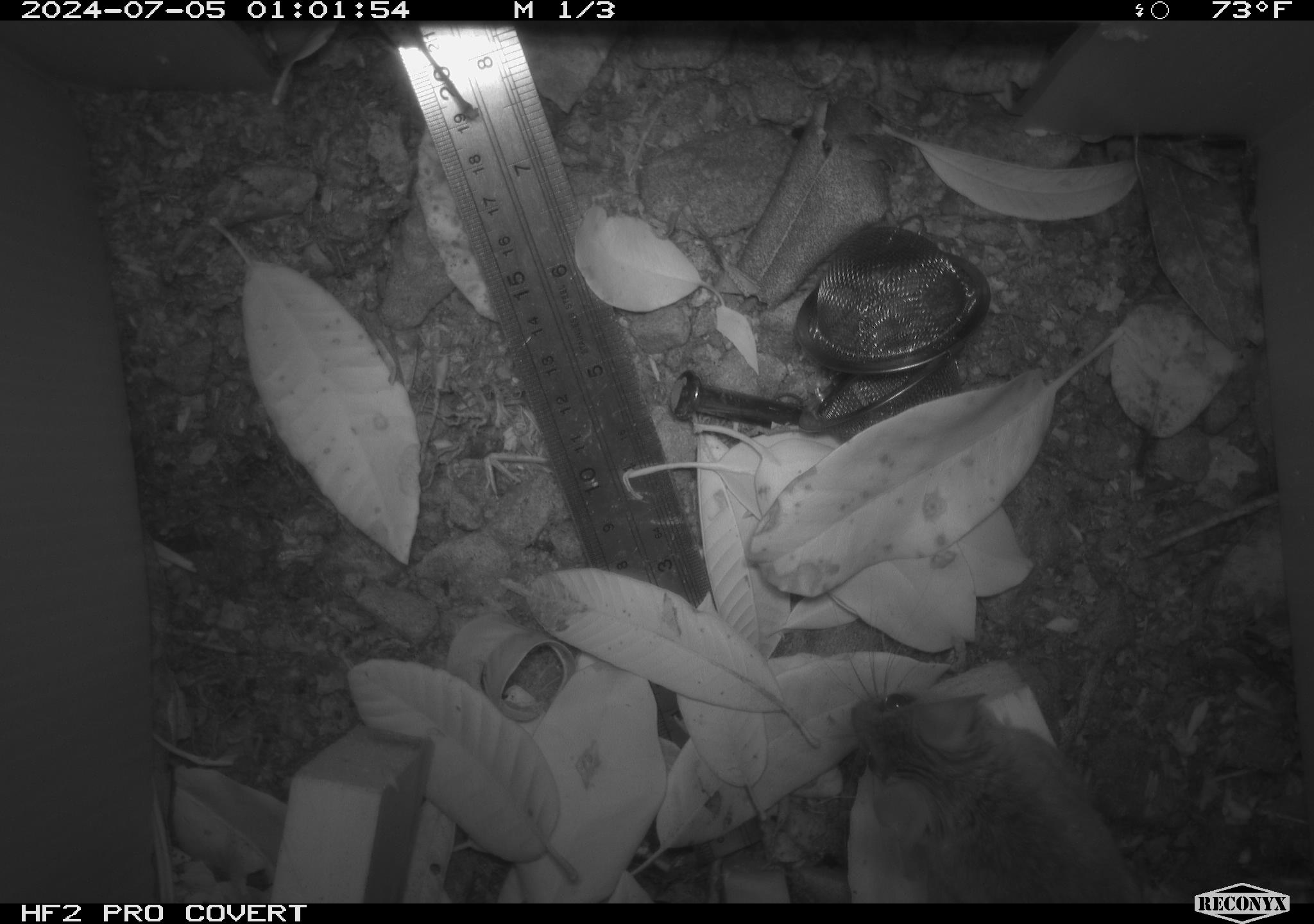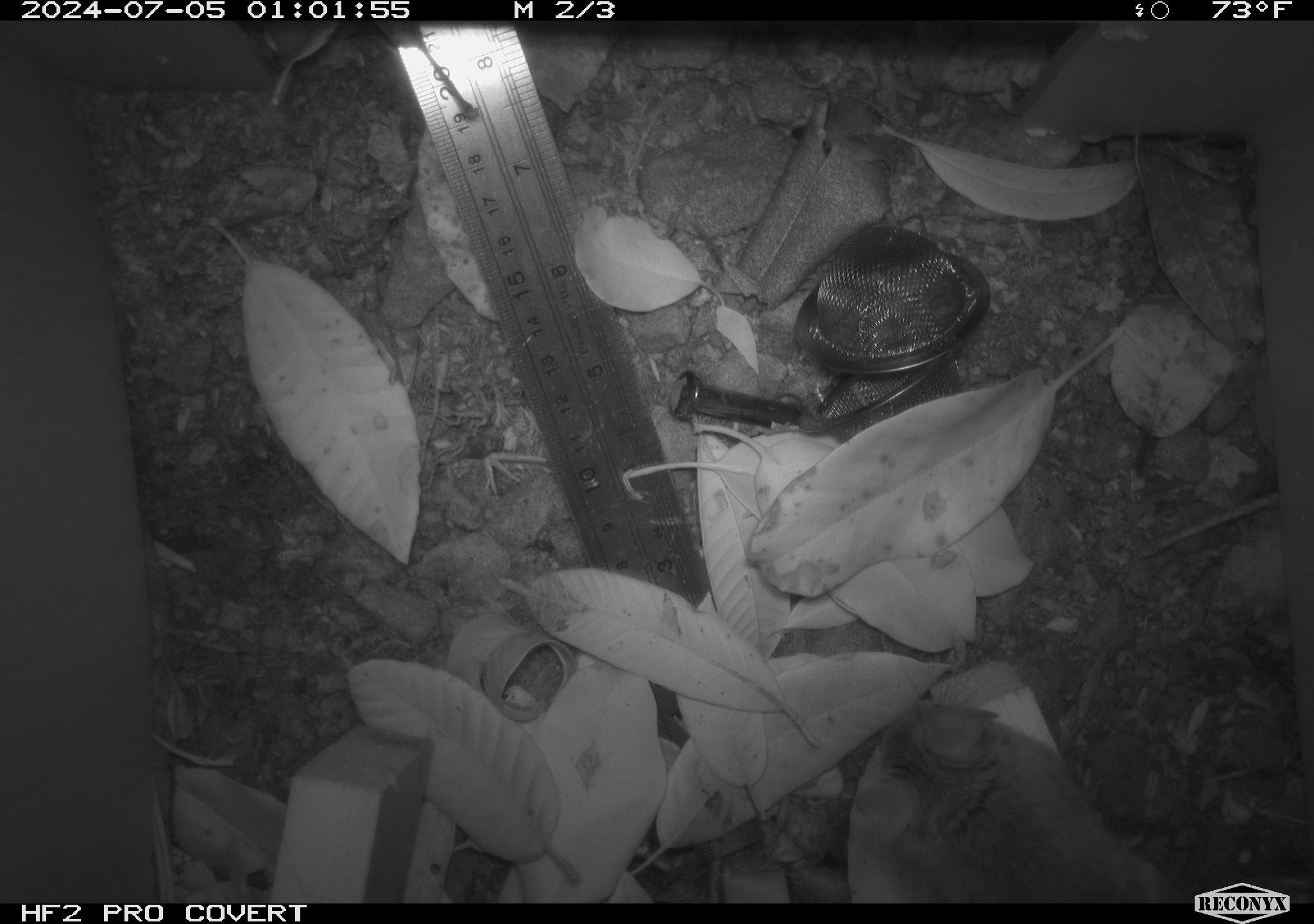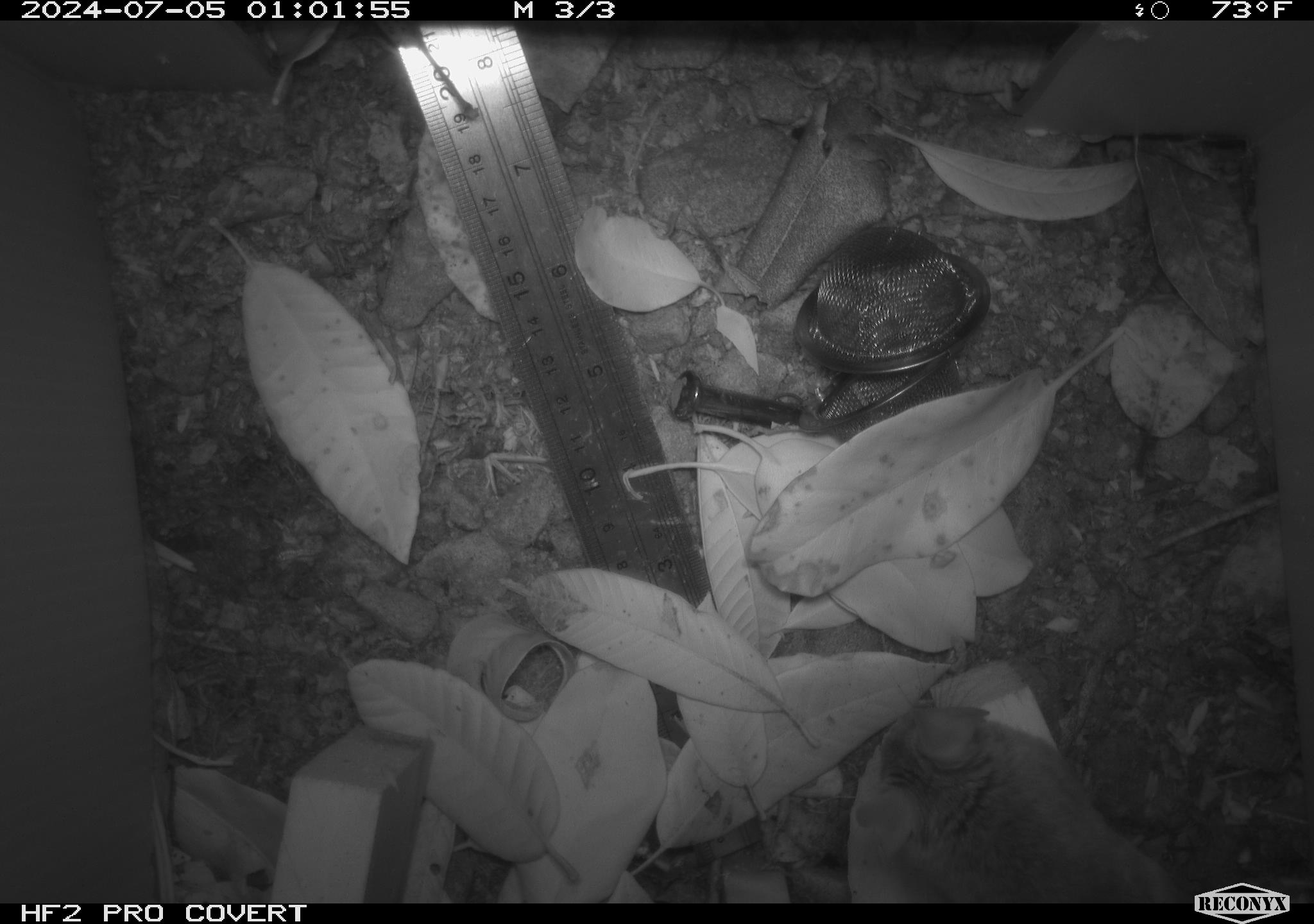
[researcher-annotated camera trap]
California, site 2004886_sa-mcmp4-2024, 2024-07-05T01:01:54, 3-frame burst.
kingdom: Animalia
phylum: Chordata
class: Mammalia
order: Rodentia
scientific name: Rodentia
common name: mouse species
Mouse species (Rodentia).